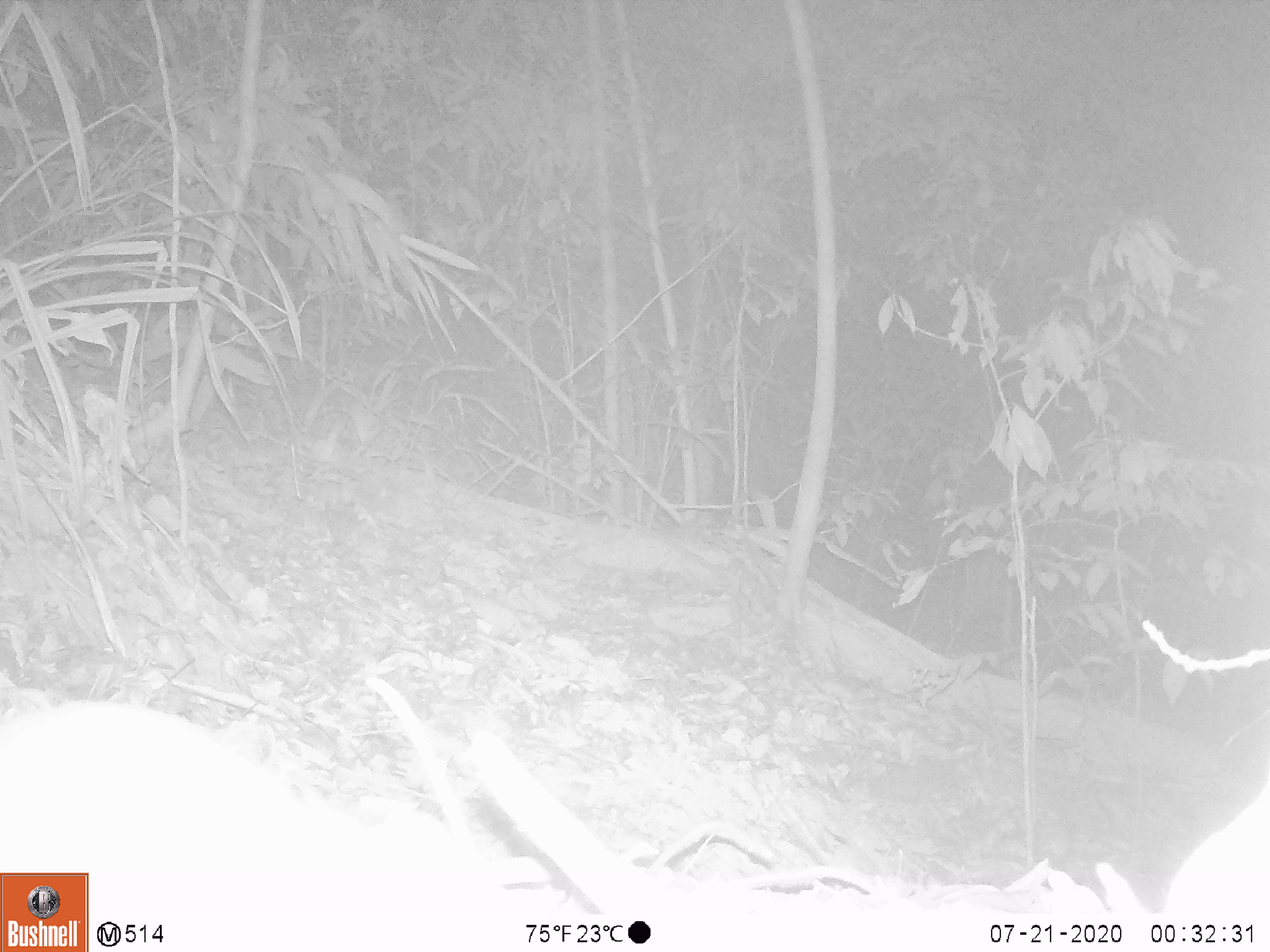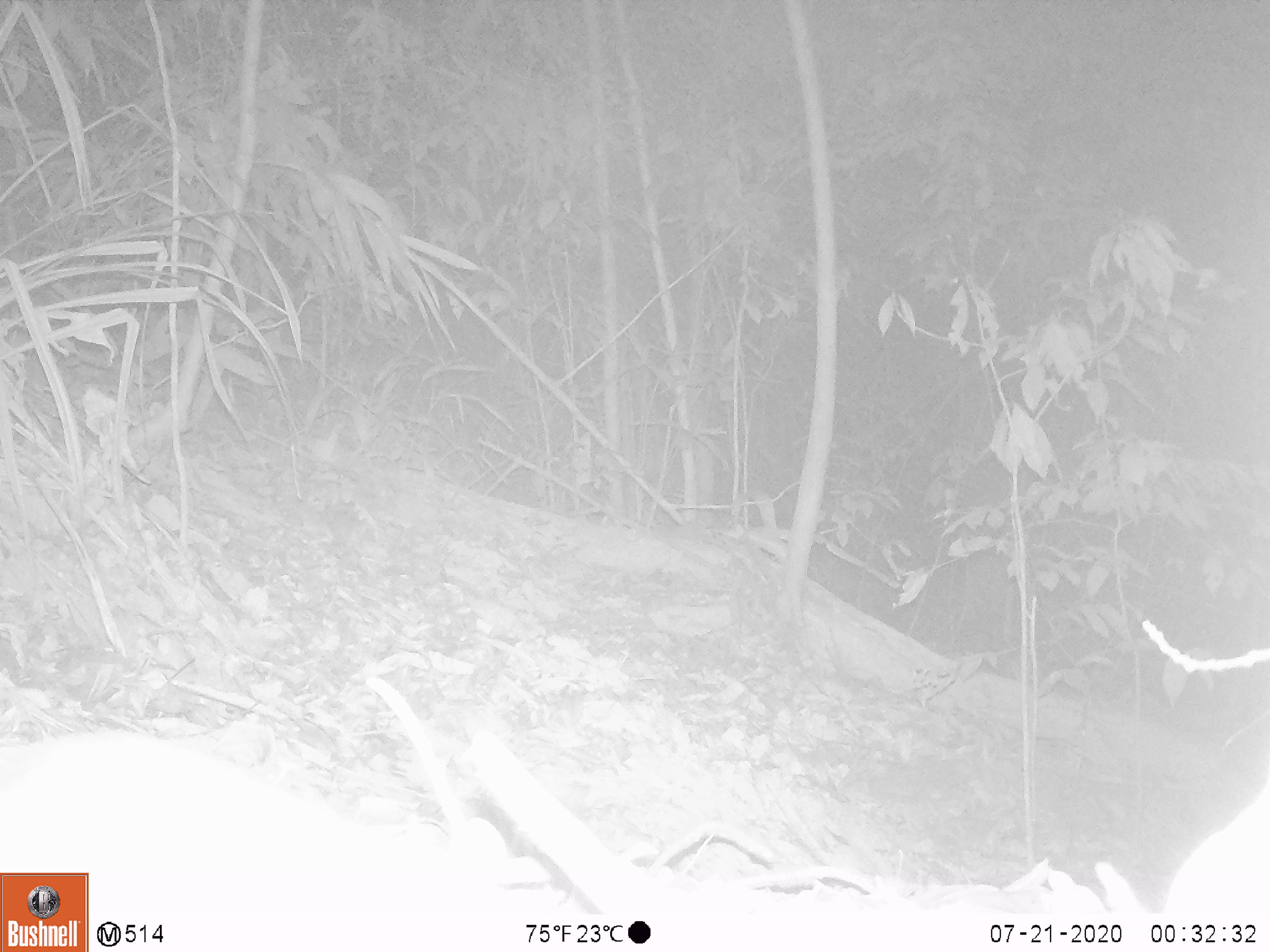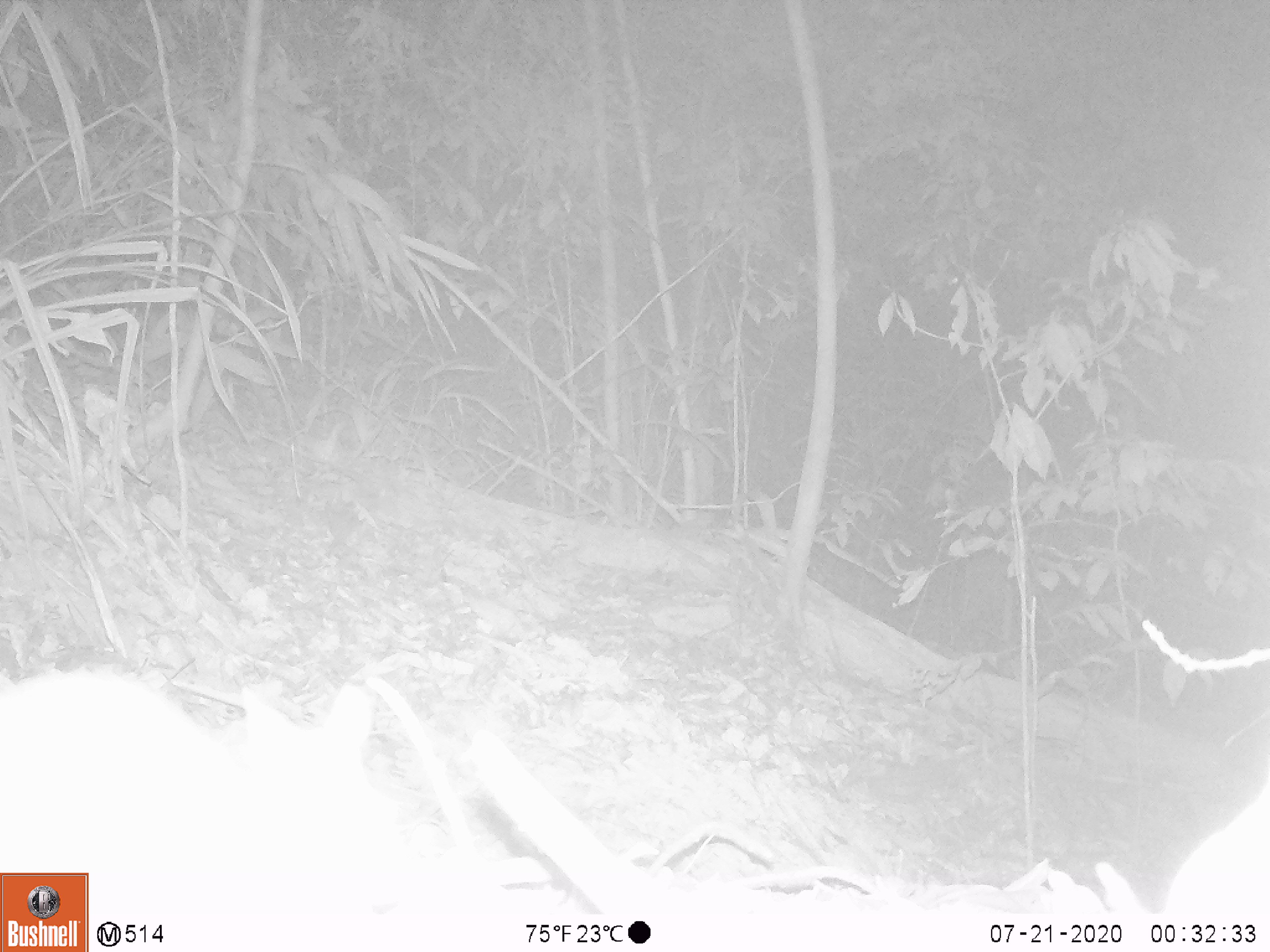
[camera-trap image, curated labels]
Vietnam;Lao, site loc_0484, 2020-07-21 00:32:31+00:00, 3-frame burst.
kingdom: Animalia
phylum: Chordata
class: Mammalia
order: Rodentia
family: Muridae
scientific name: Muridae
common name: old-world mice and rats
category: unidentified murid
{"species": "unidentified murid (old-world mice and rats) (Muridae)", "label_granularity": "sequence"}